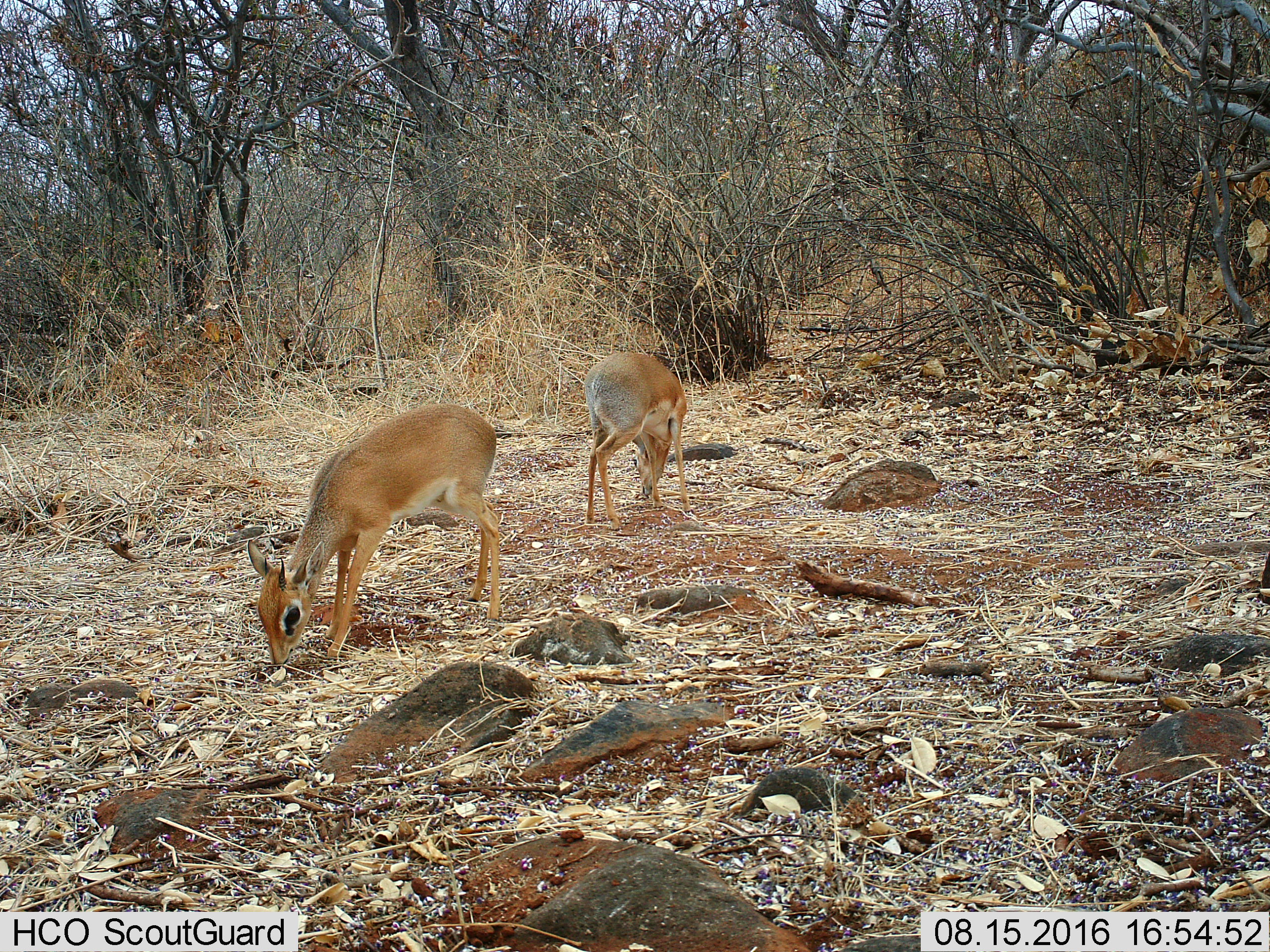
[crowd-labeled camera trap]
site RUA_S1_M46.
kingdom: Animalia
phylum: Chordata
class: Mammalia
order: Artiodactyla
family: Bovidae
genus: Madoqua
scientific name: Madoqua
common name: dik-dik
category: dikdik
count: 2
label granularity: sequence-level